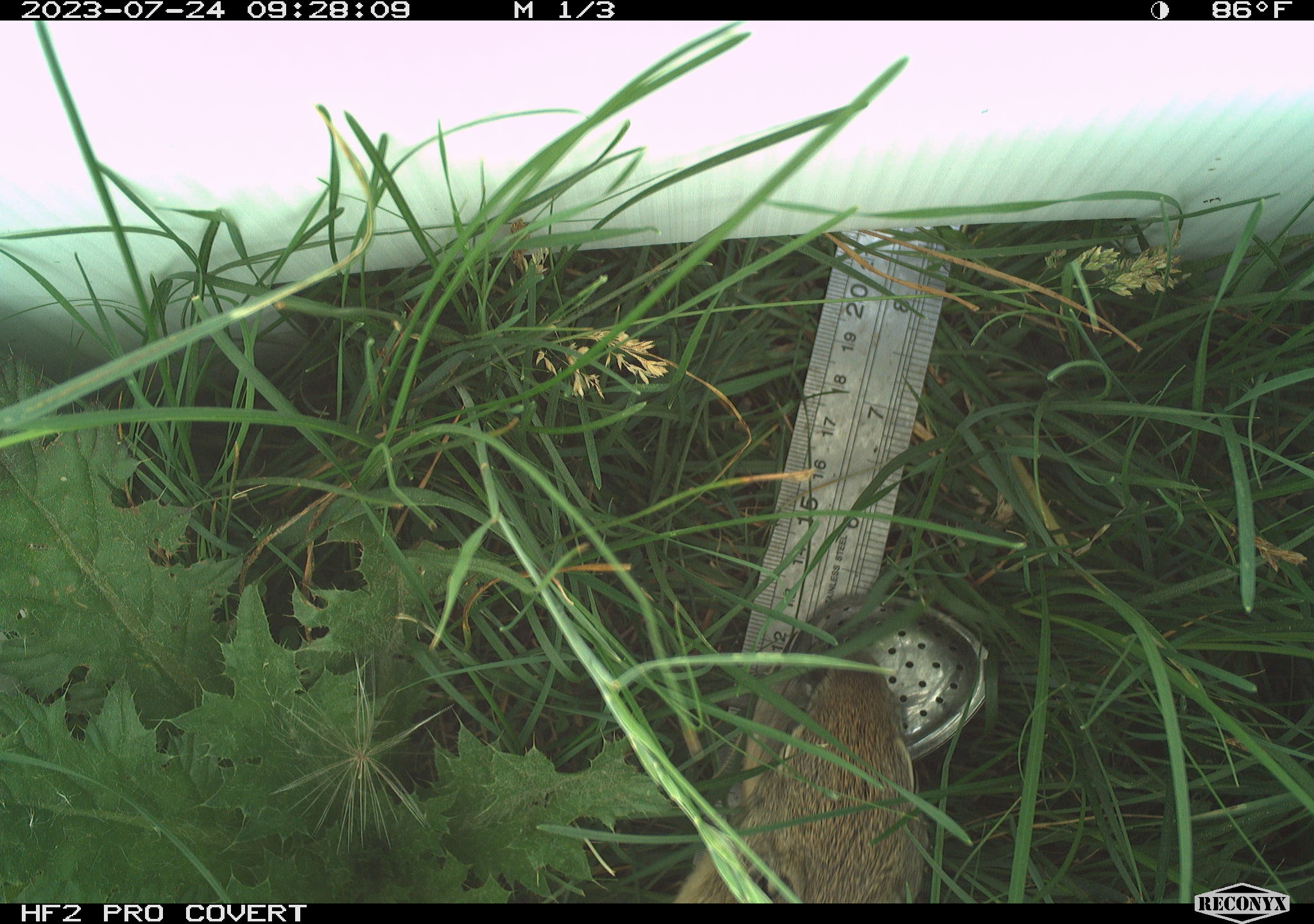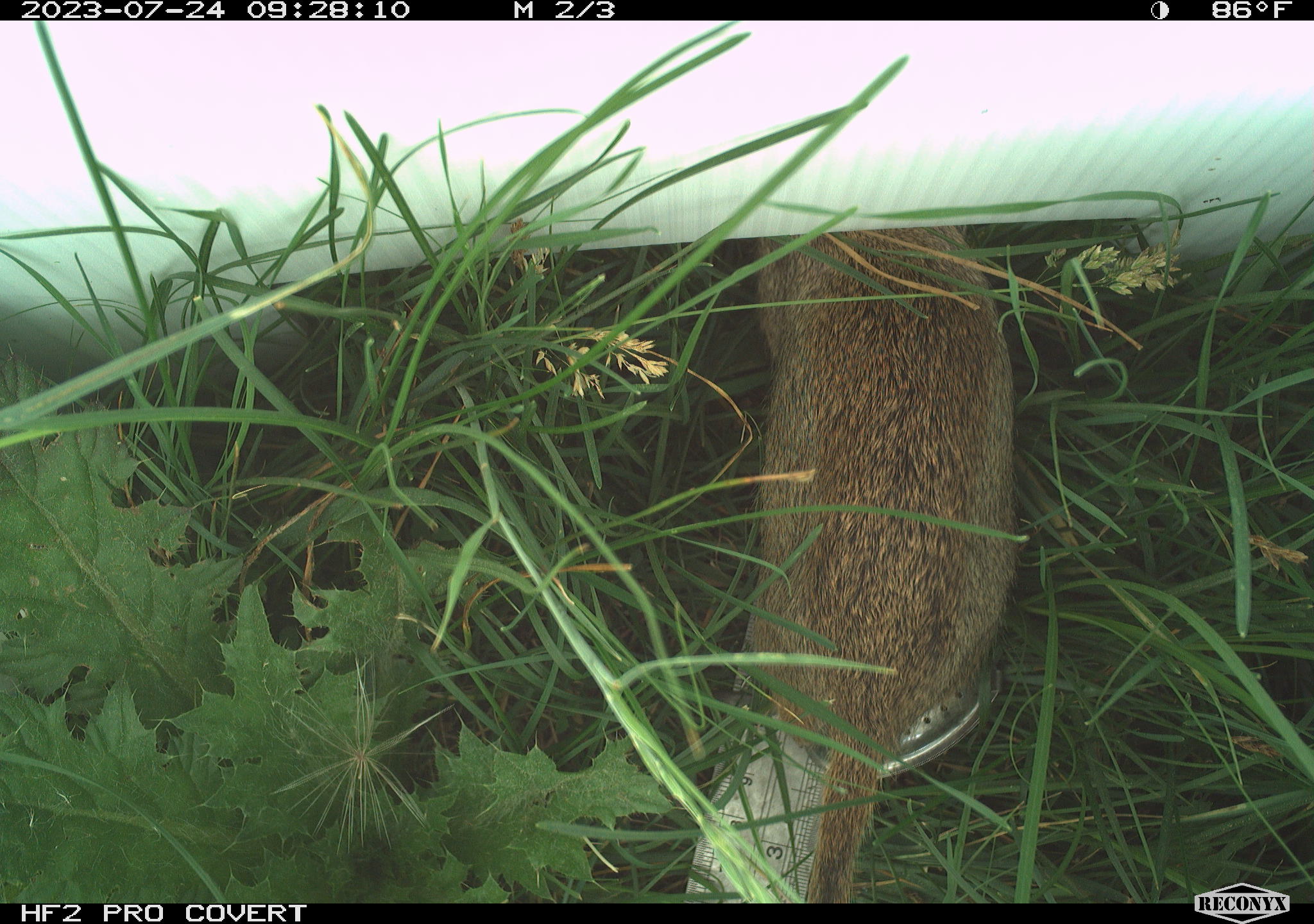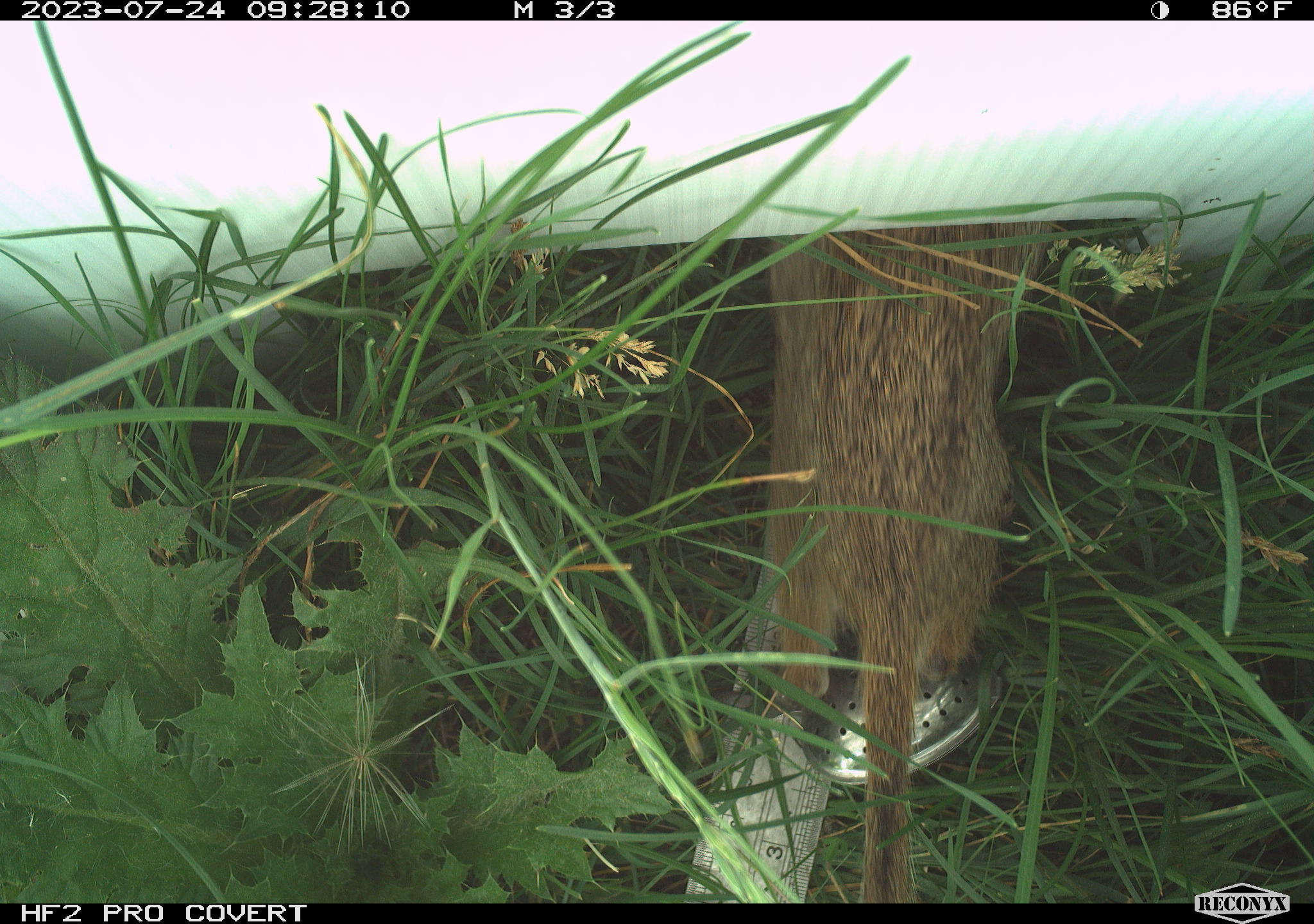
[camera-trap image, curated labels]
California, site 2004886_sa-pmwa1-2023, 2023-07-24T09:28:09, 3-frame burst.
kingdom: Animalia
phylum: Chordata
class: Mammalia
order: Rodentia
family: Sciuridae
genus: Urocitellus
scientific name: Urocitellus beldingi beldingi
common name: belding's ground squirrel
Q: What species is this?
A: Belding's ground squirrel (Urocitellus beldingi beldingi).